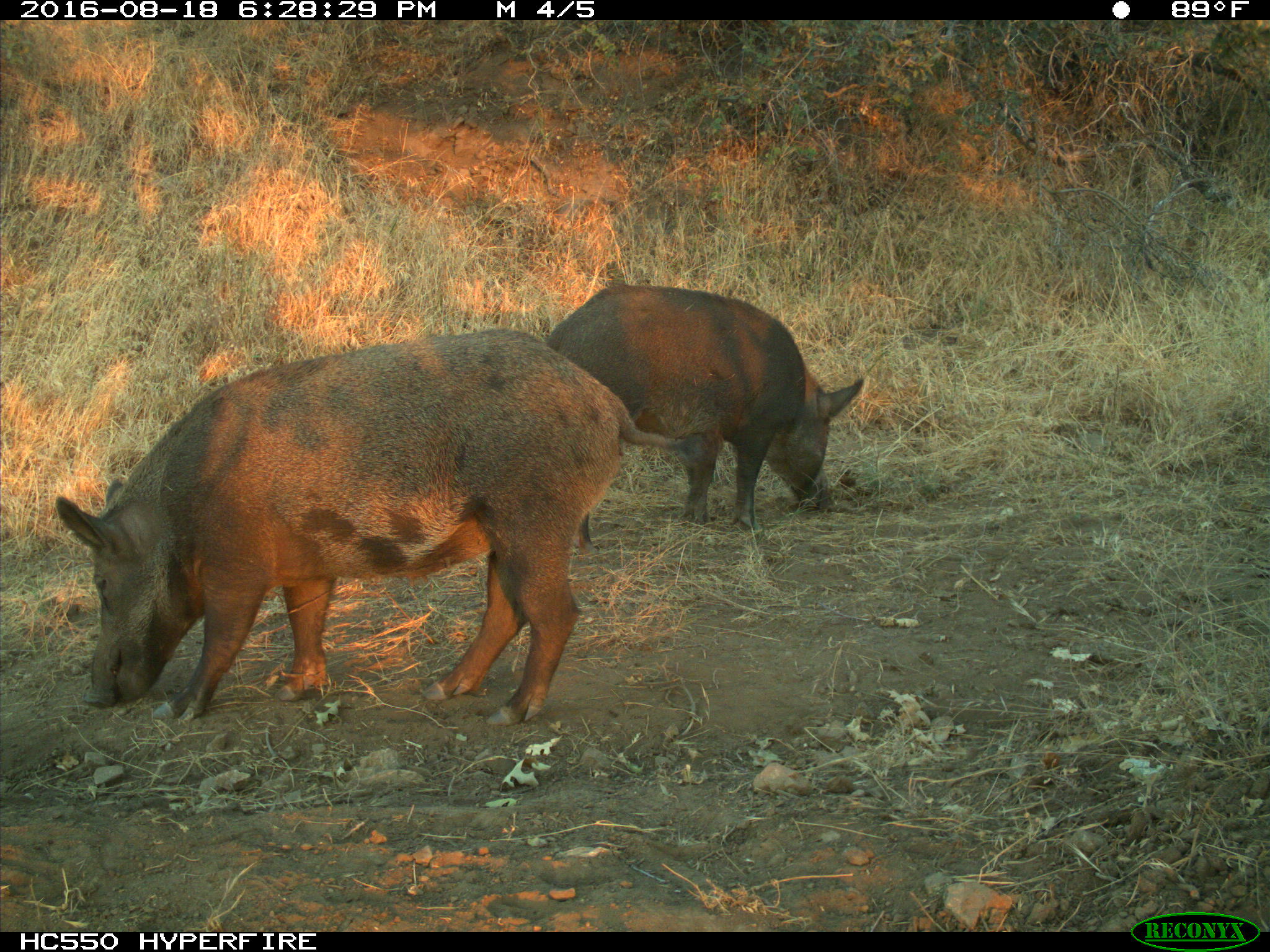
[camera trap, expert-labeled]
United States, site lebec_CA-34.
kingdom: Animalia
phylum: Chordata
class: Mammalia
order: Artiodactyla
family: Suidae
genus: Sus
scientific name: Sus scrofa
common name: wild boar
Sus scrofa (wild boar).